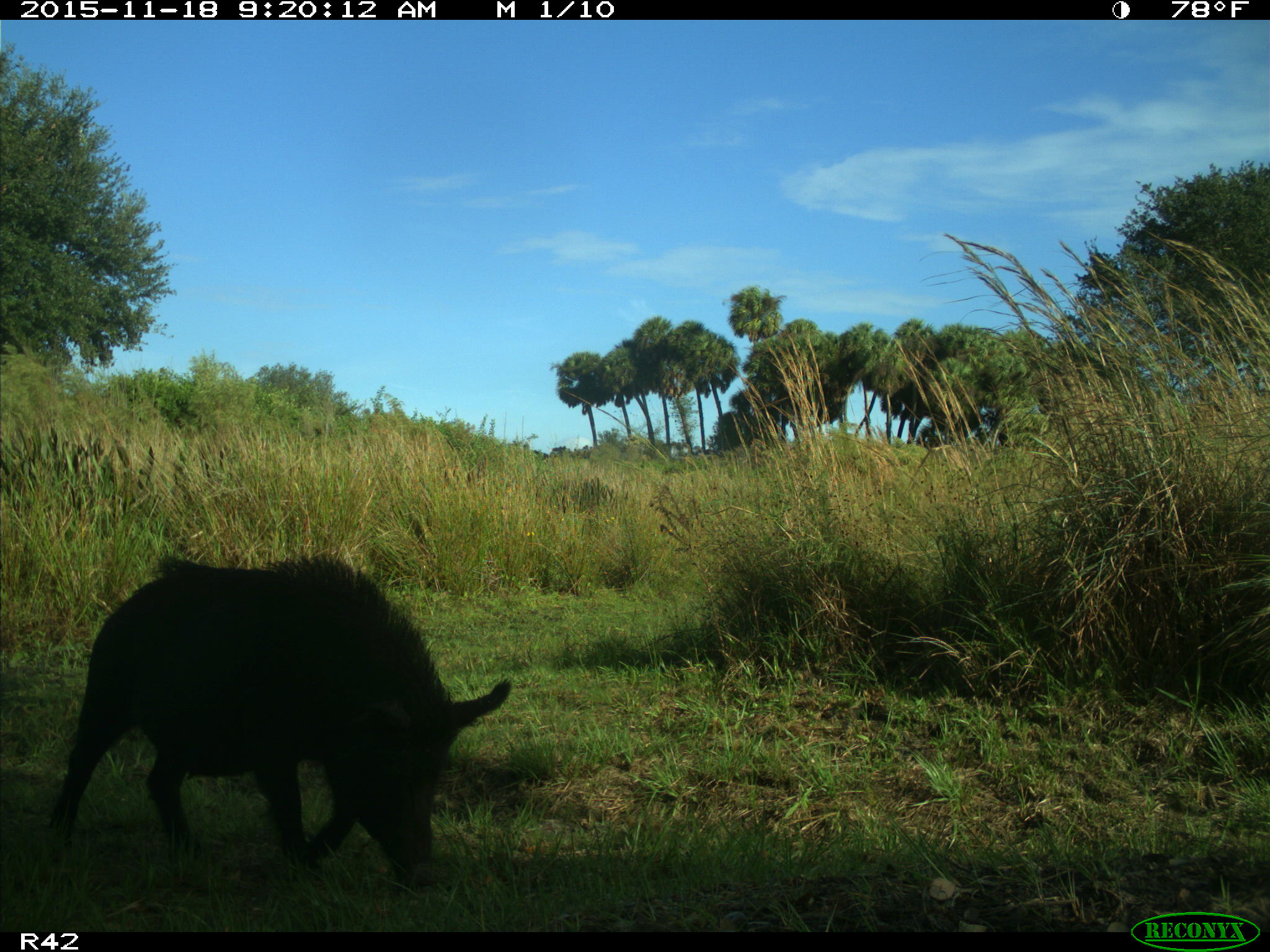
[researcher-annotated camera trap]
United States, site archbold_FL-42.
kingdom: Animalia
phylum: Chordata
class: Mammalia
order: Artiodactyla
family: Suidae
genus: Sus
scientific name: Sus scrofa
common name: wild boar